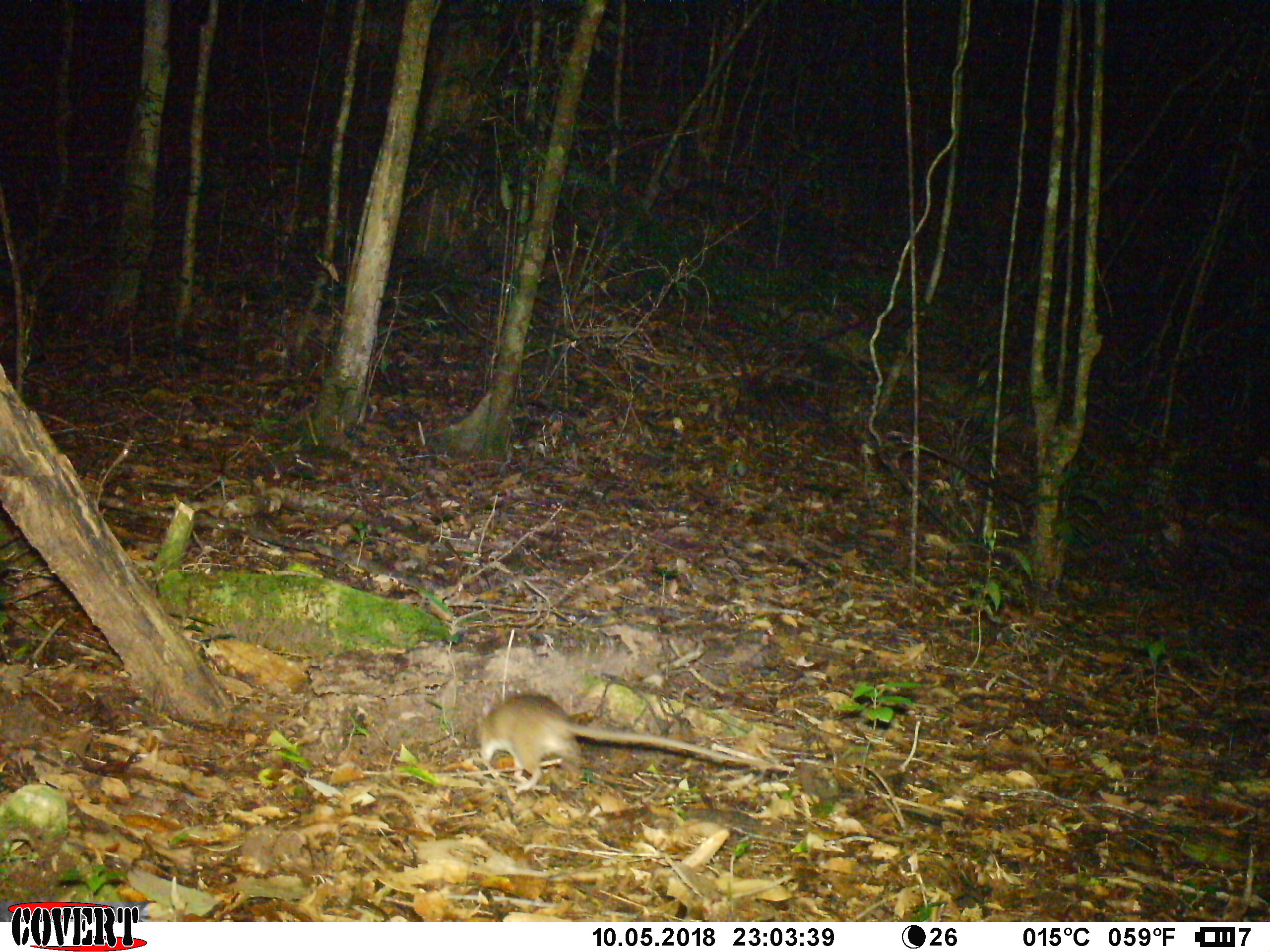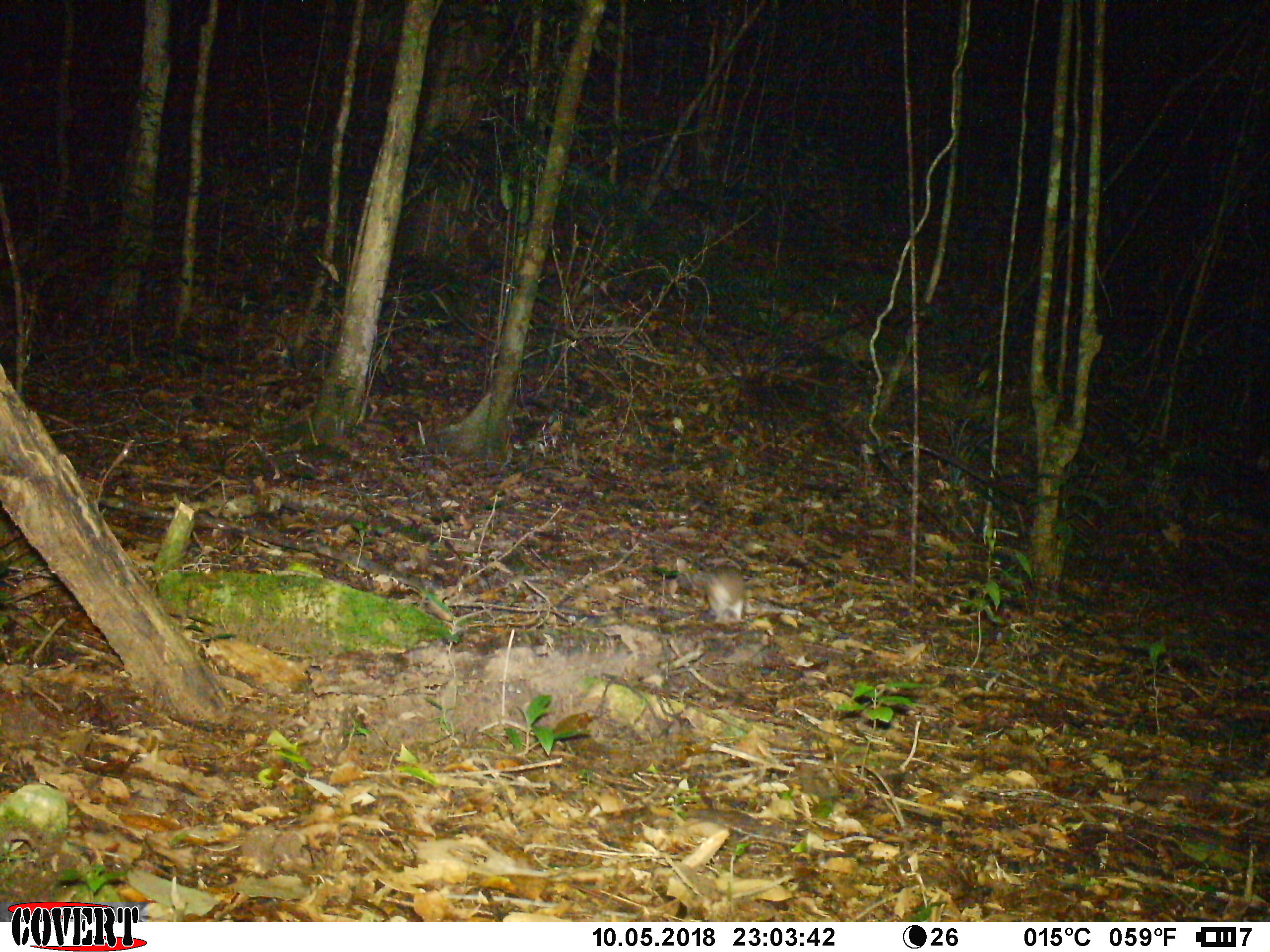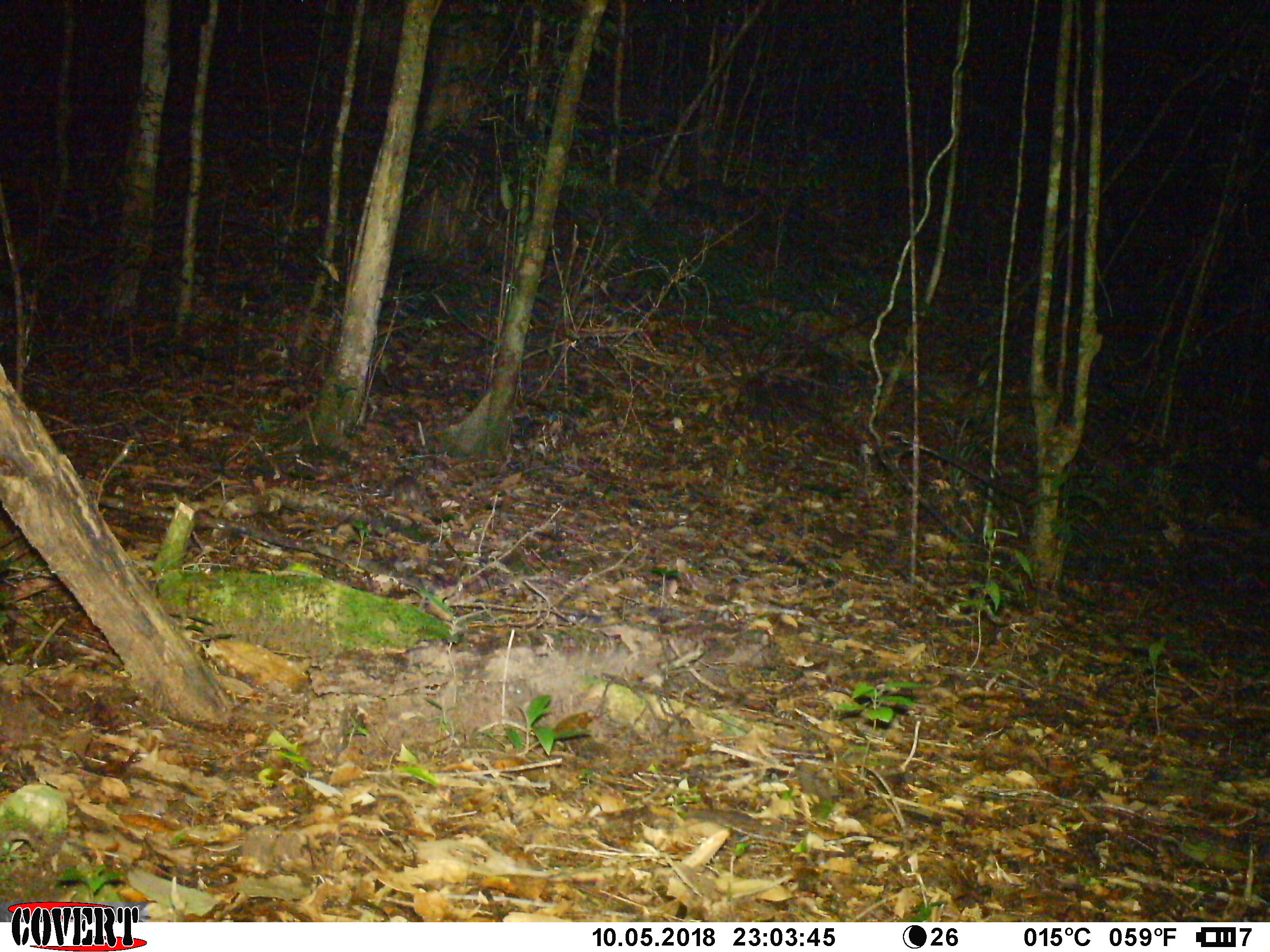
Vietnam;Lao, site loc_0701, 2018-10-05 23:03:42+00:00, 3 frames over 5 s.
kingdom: Animalia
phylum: Chordata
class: Mammalia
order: Rodentia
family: Muridae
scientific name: Muridae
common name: old-world mice and rats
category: unidentified murid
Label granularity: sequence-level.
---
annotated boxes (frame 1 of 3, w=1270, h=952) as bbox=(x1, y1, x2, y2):
unidentified murid: bbox=(474, 694, 742, 793)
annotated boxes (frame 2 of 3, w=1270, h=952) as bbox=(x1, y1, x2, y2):
unidentified murid: bbox=(692, 561, 757, 623)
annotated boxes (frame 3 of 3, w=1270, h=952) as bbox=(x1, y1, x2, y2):
unidentified murid: bbox=(392, 474, 432, 512)